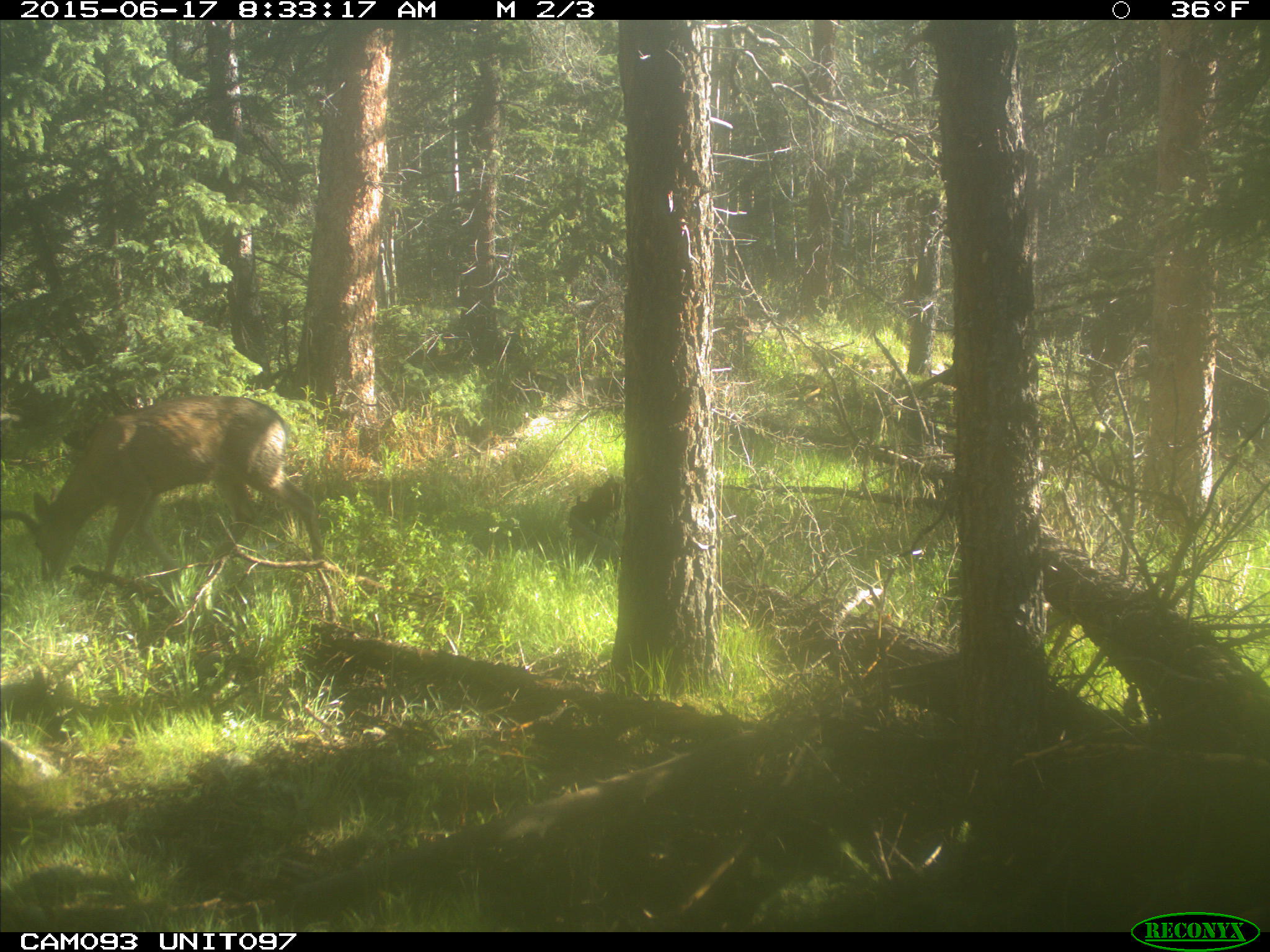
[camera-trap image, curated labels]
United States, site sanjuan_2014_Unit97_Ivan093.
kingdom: Animalia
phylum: Chordata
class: Mammalia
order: Artiodactyla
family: Cervidae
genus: Odocoileus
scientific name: Odocoileus hemionus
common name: mule deer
Odocoileus hemionus (mule deer).